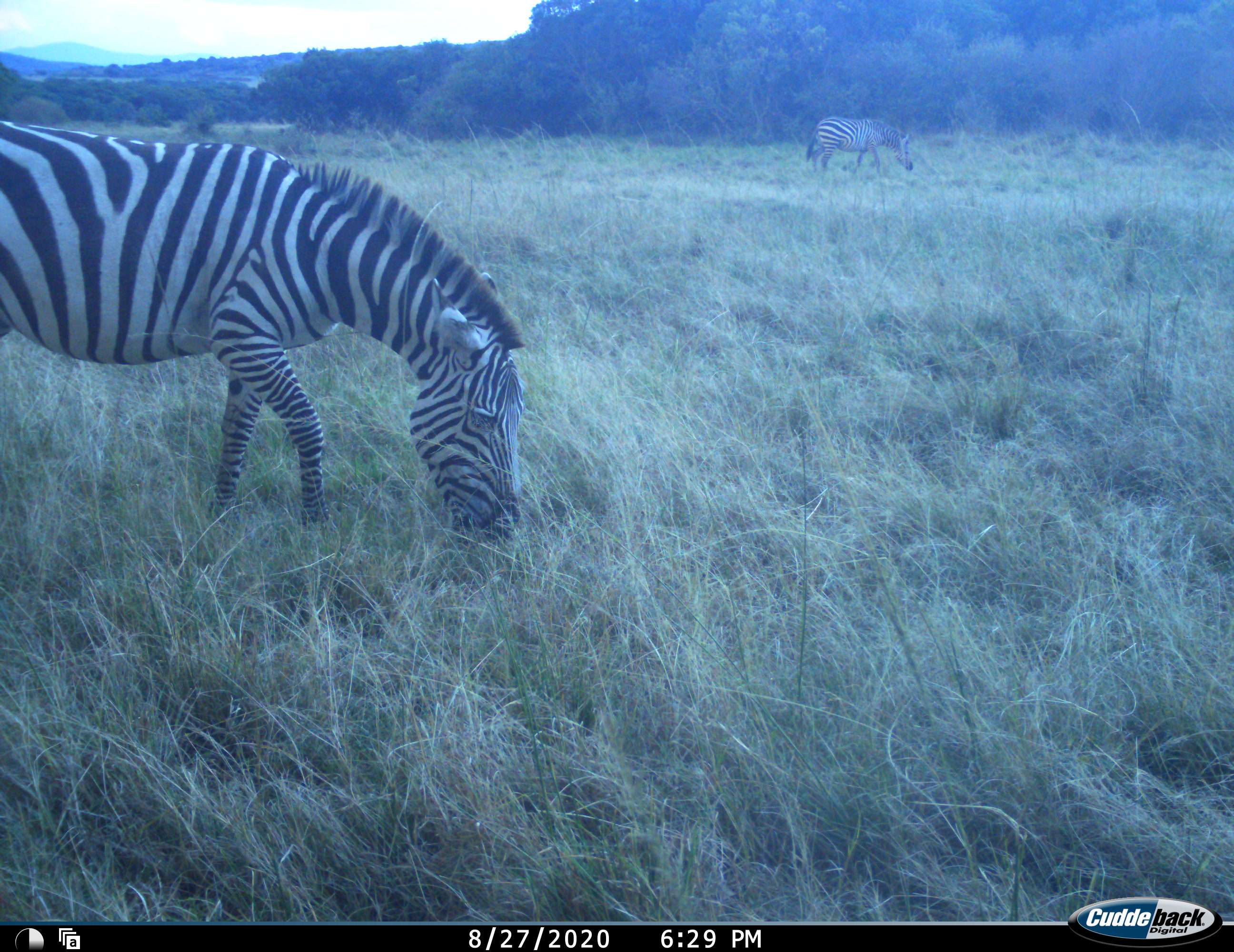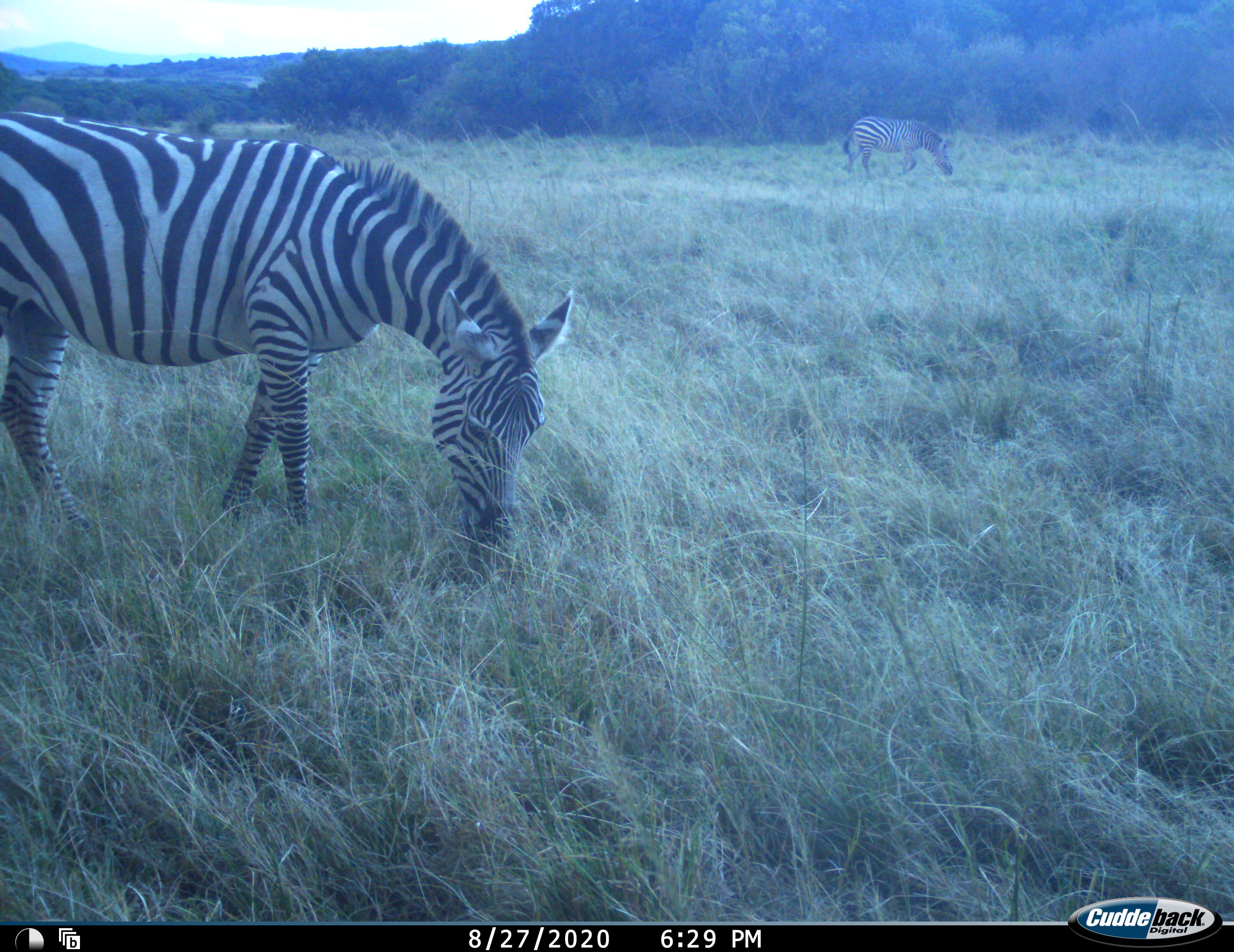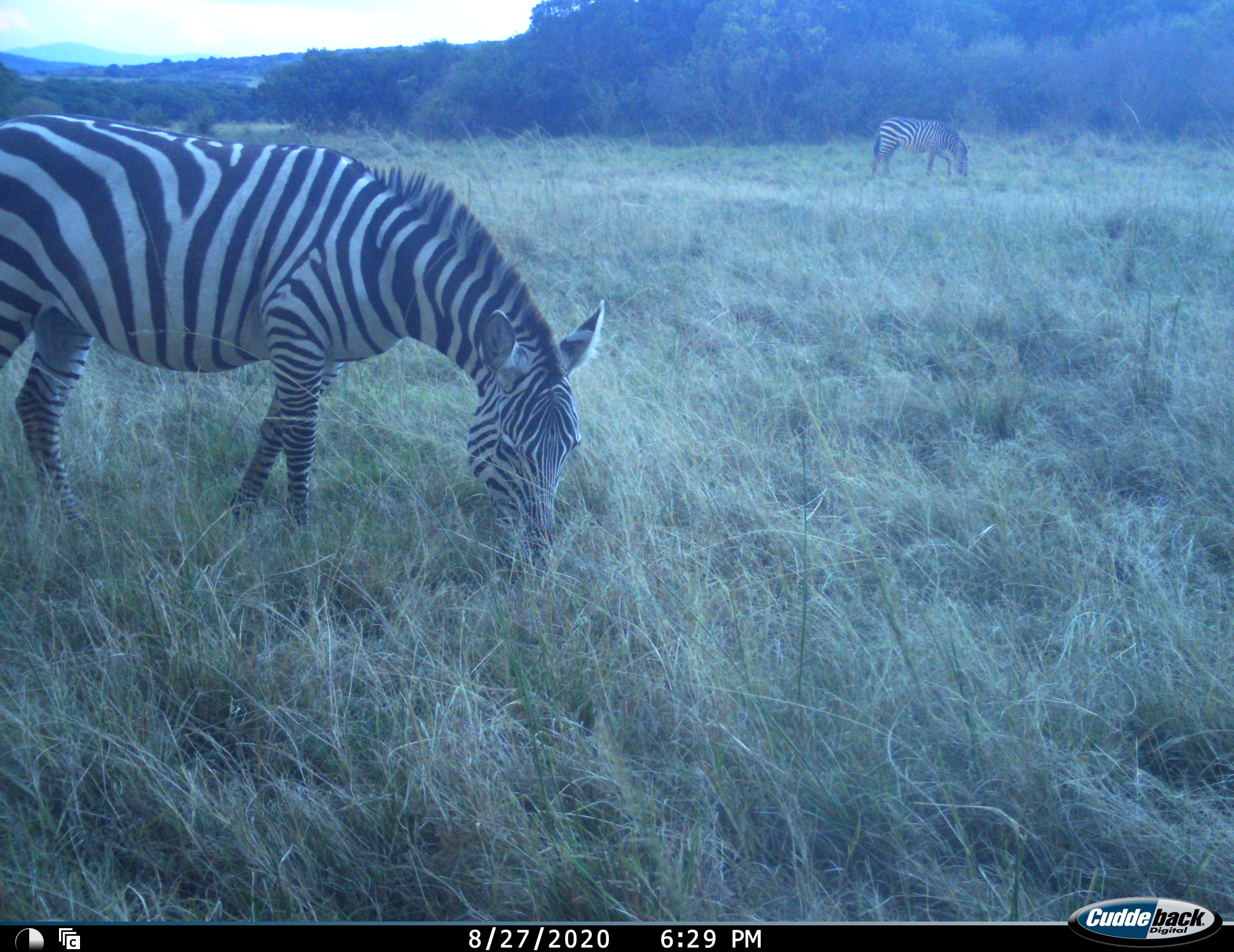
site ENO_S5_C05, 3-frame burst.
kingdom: Animalia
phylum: Chordata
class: Mammalia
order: Perissodactyla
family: Equidae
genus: Equus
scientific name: Equus quagga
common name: plains zebra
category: zebraplains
Zebraplains (plains zebra) (Equus quagga), count 2. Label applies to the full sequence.